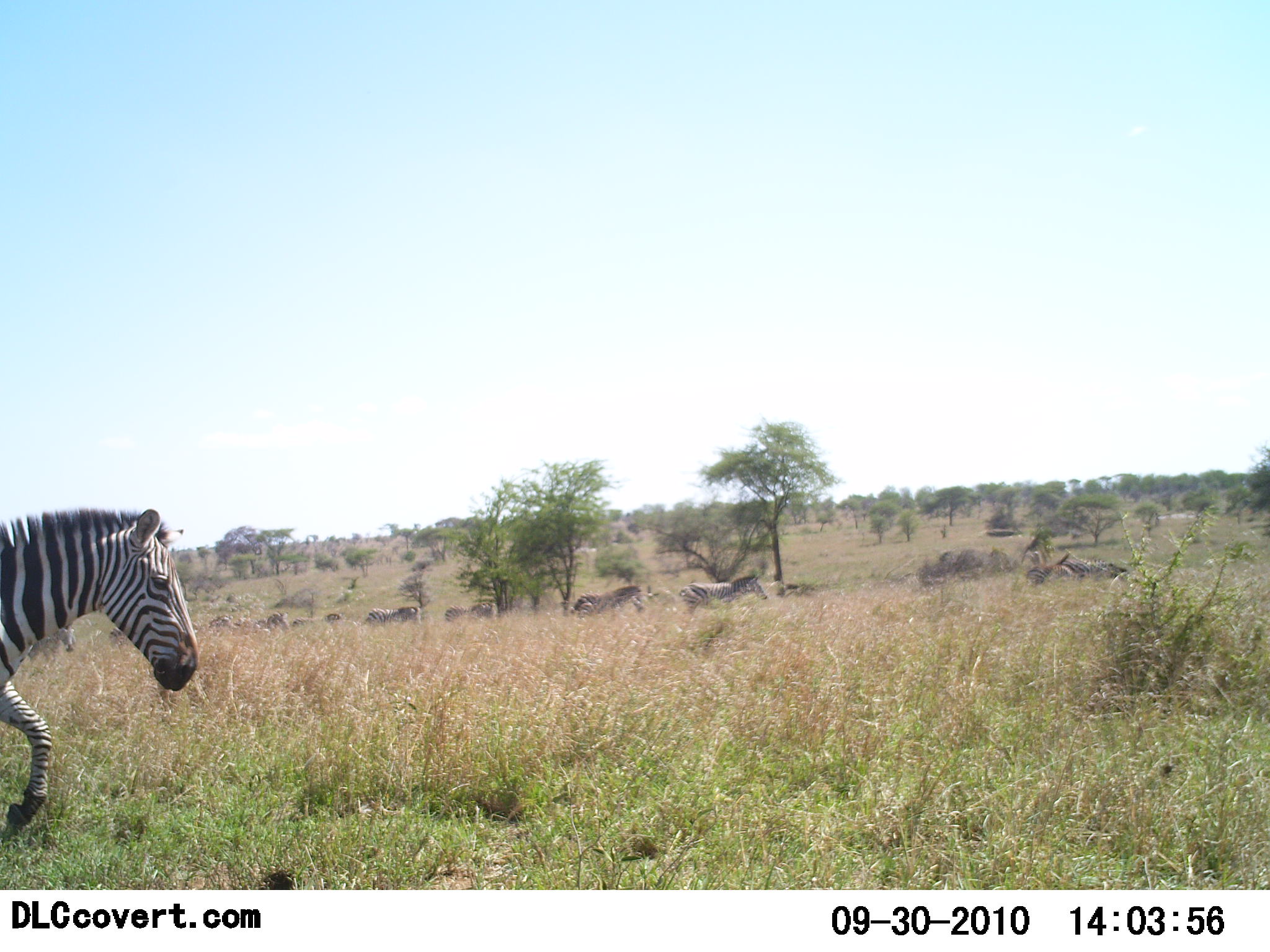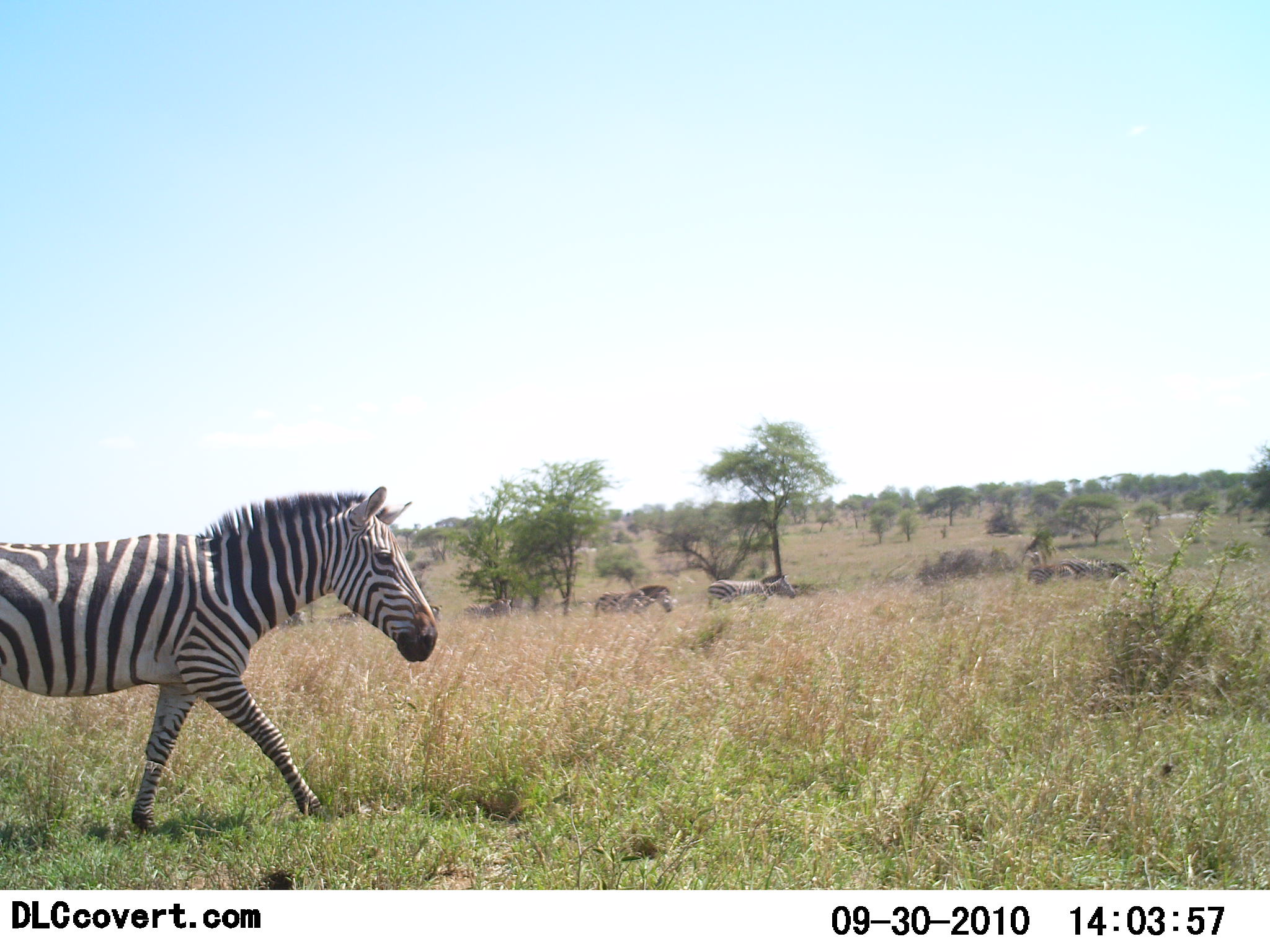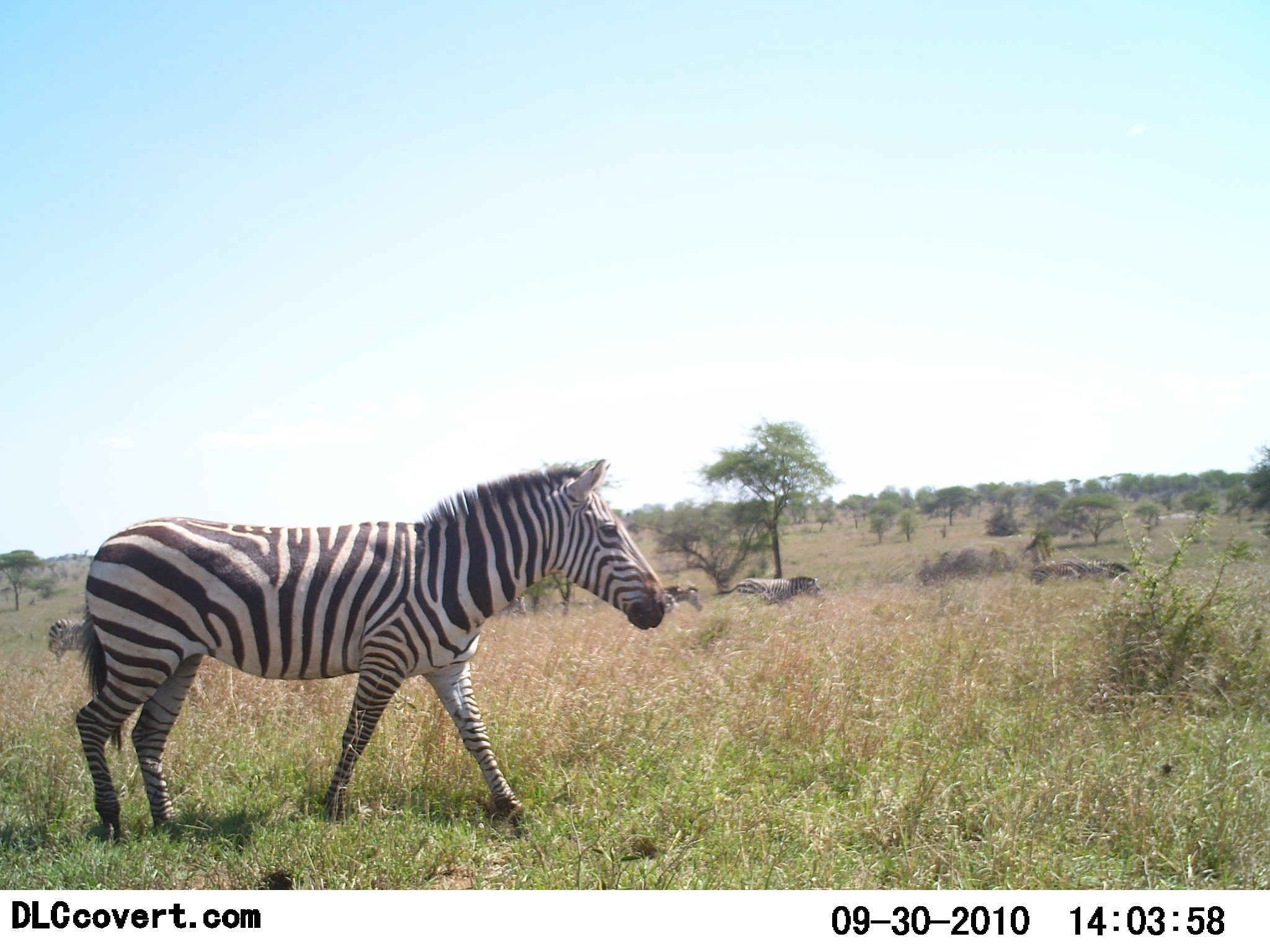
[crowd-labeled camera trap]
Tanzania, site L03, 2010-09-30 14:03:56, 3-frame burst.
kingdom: Animalia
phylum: Chordata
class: Mammalia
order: Perissodactyla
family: Equidae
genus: Equus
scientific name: Equus quagga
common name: plains zebra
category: zebra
Zebra (plains zebra) (Equus quagga), count 10. Behavior (volunteer vote fractions): standing 0%, resting 0%, moving 100%, interacting 0%. Young present (vote fraction): 0%. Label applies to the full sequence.